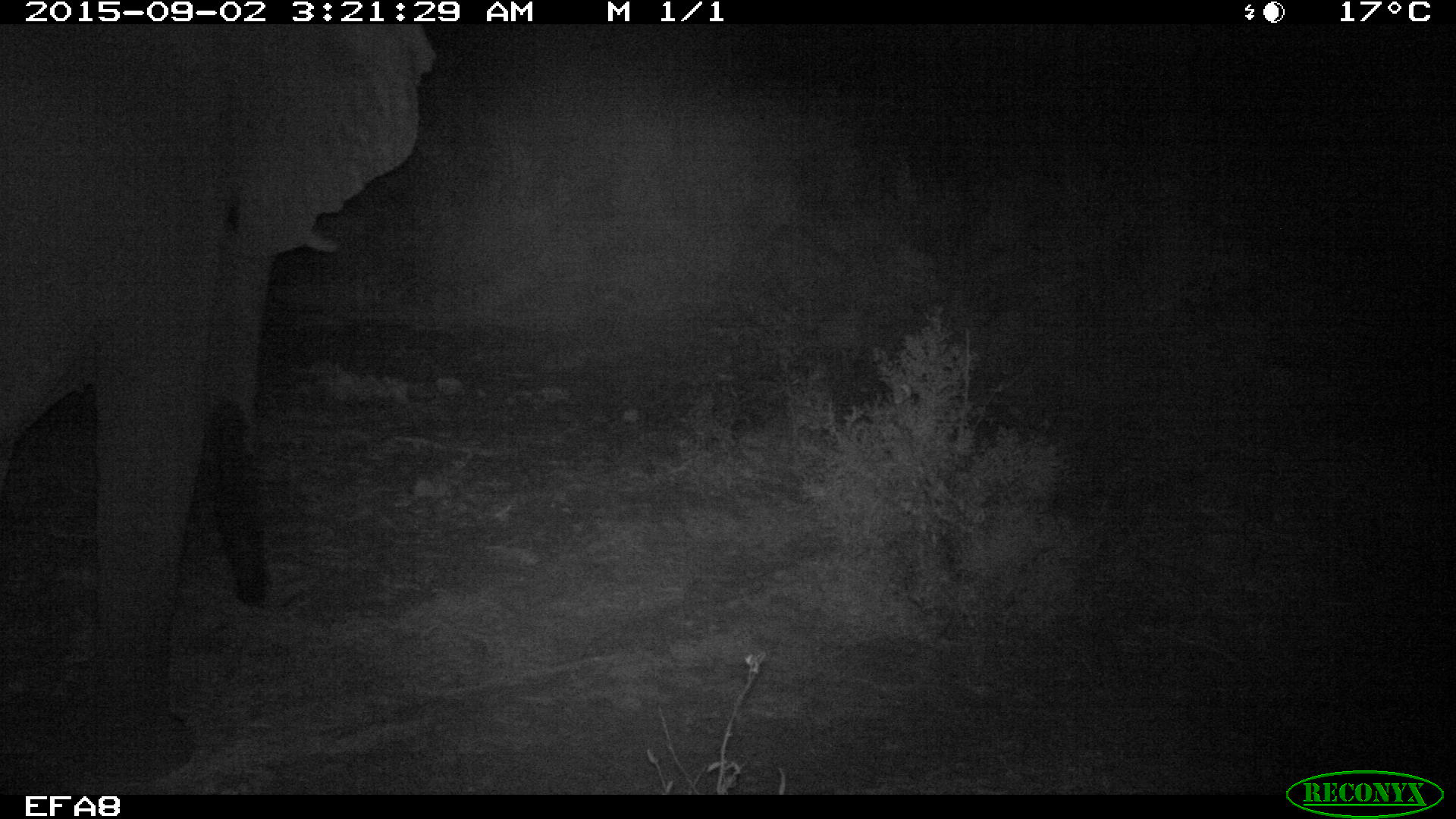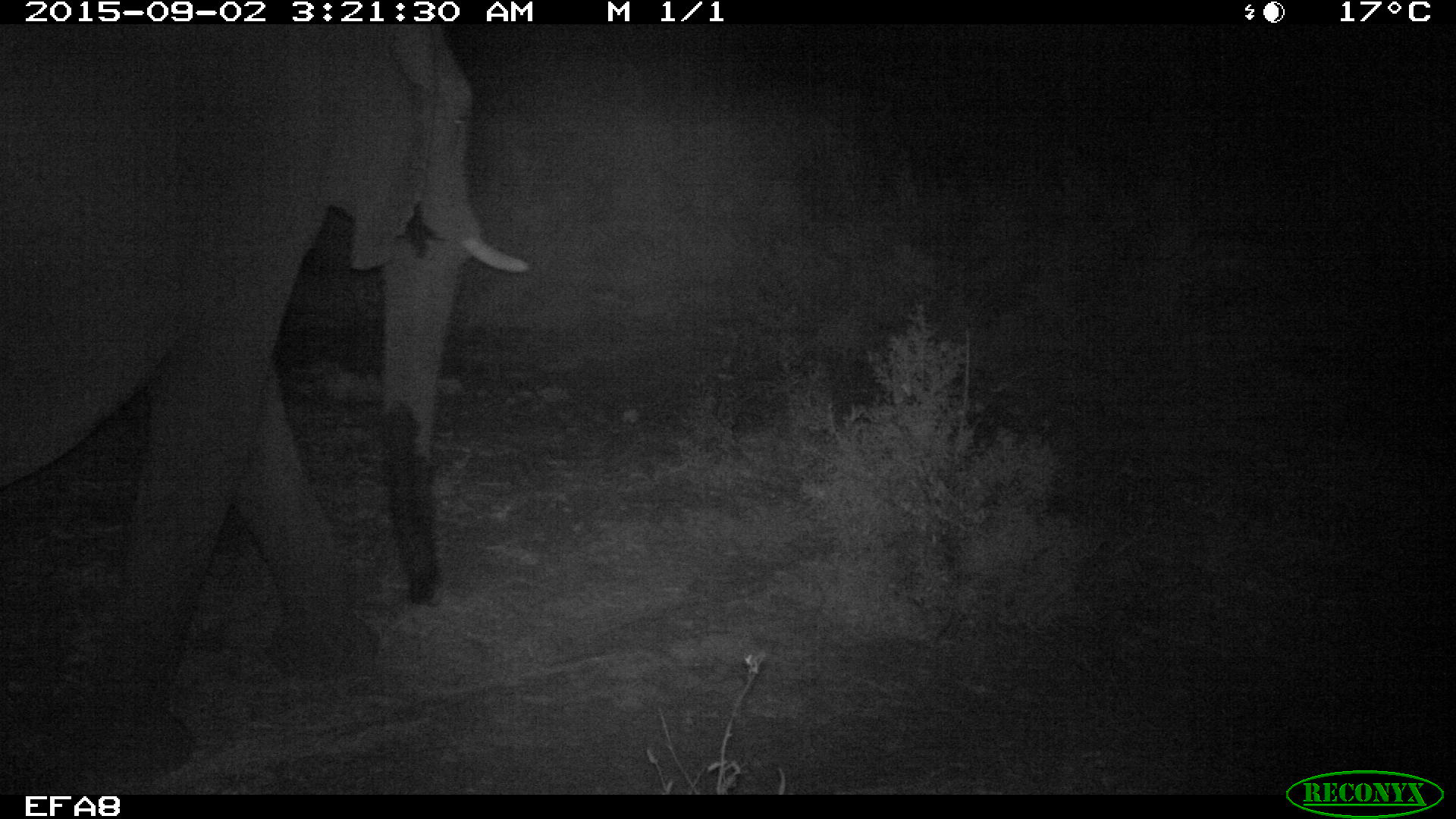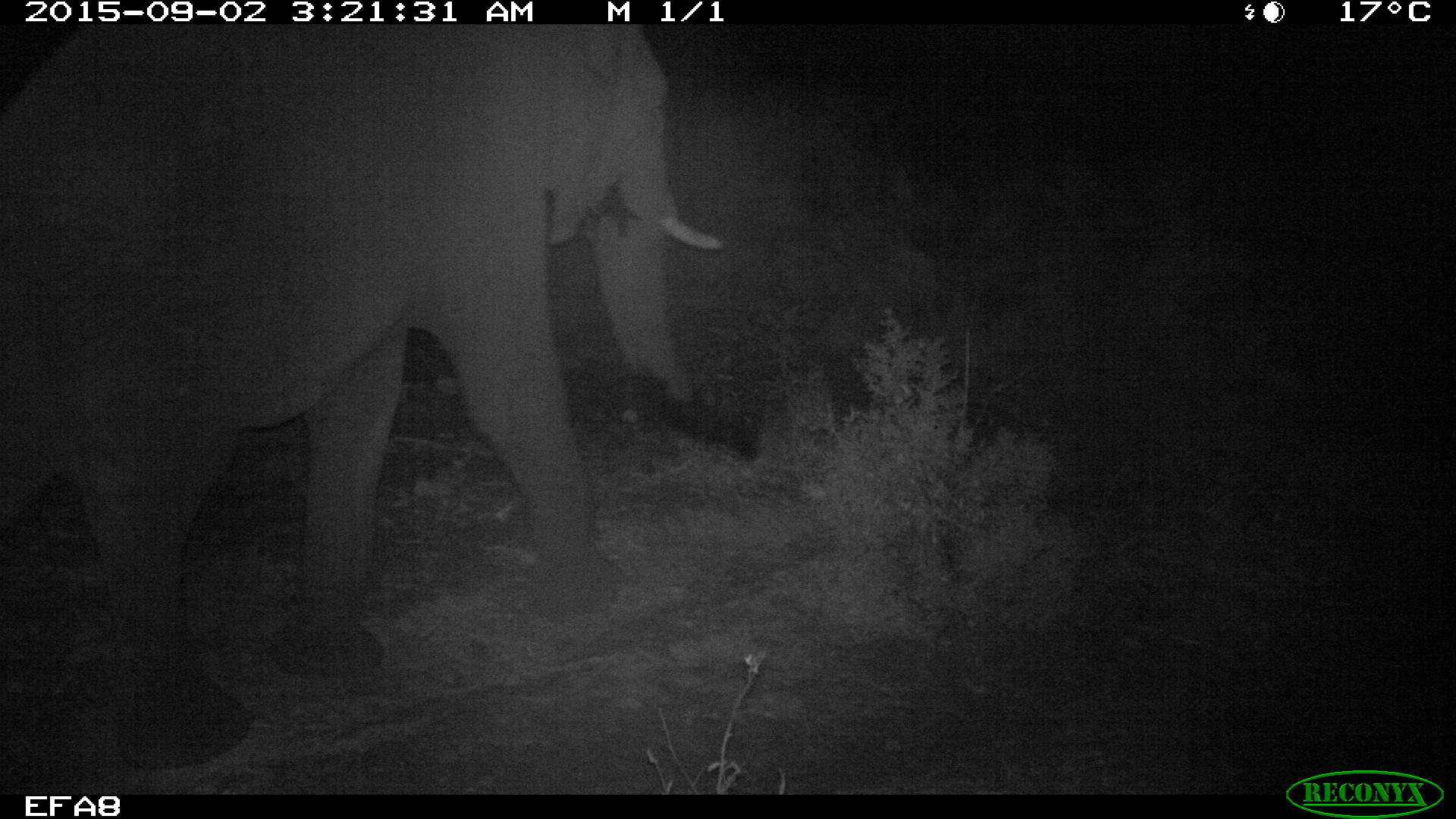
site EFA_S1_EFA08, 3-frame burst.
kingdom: Animalia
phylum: Chordata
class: Mammalia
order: Proboscidea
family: Elephantidae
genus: Loxodonta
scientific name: Loxodonta africana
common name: african bush elephant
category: elephant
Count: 1.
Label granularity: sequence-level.